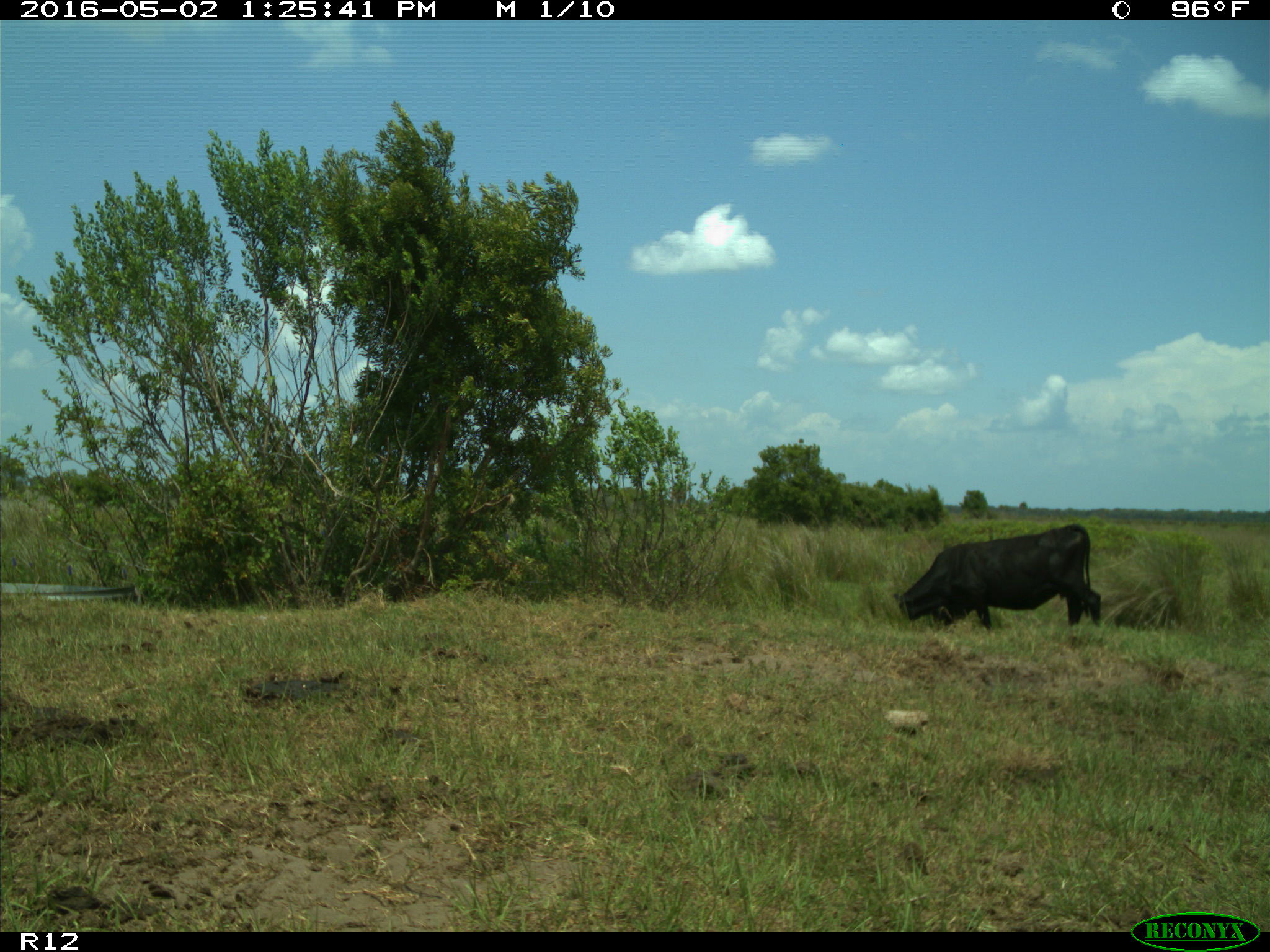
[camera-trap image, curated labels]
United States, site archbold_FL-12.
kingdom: Animalia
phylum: Chordata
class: Mammalia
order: Artiodactyla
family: Bovidae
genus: Bos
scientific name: Bos taurus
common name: domestic cow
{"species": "Bos taurus (domestic cow)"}